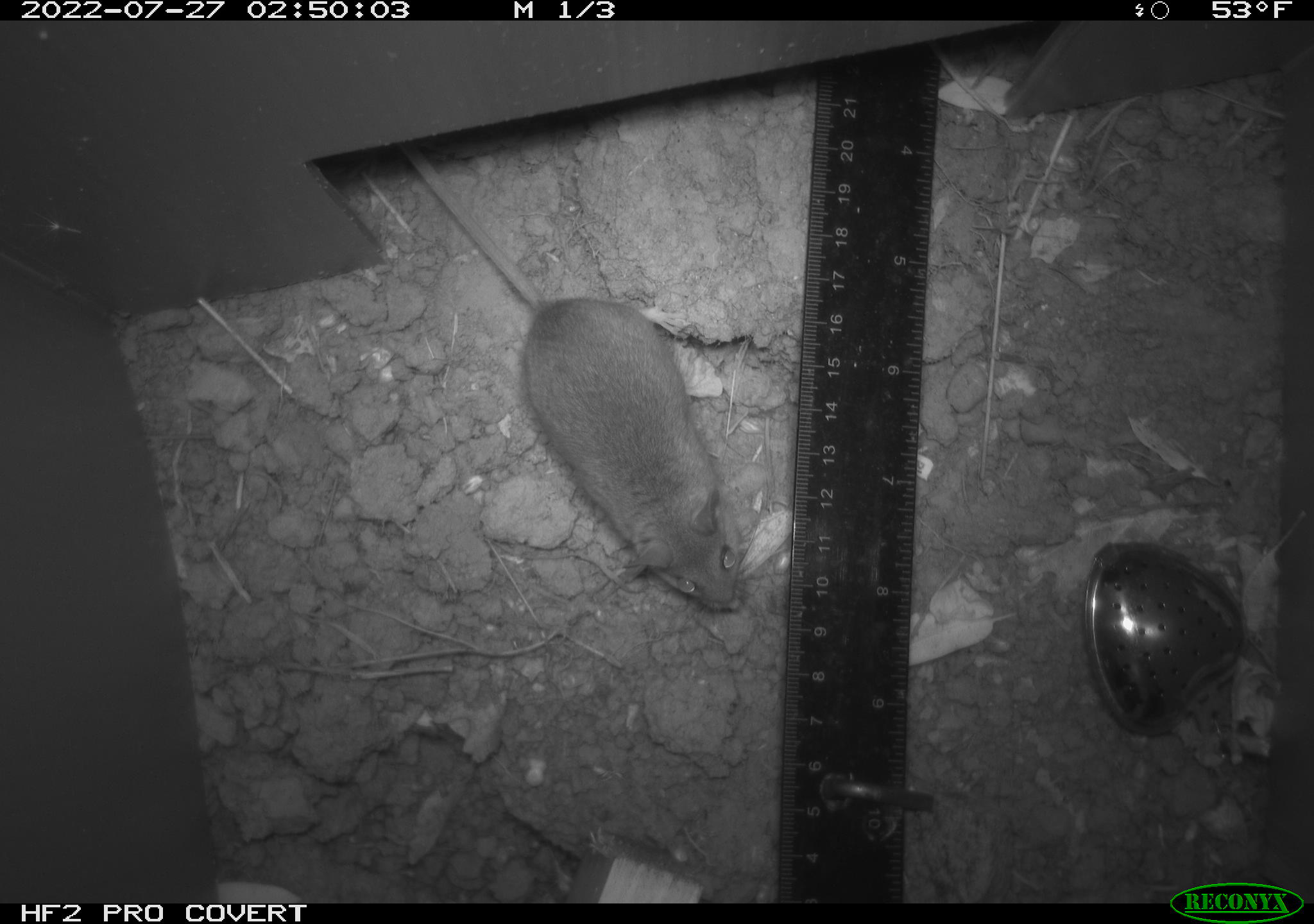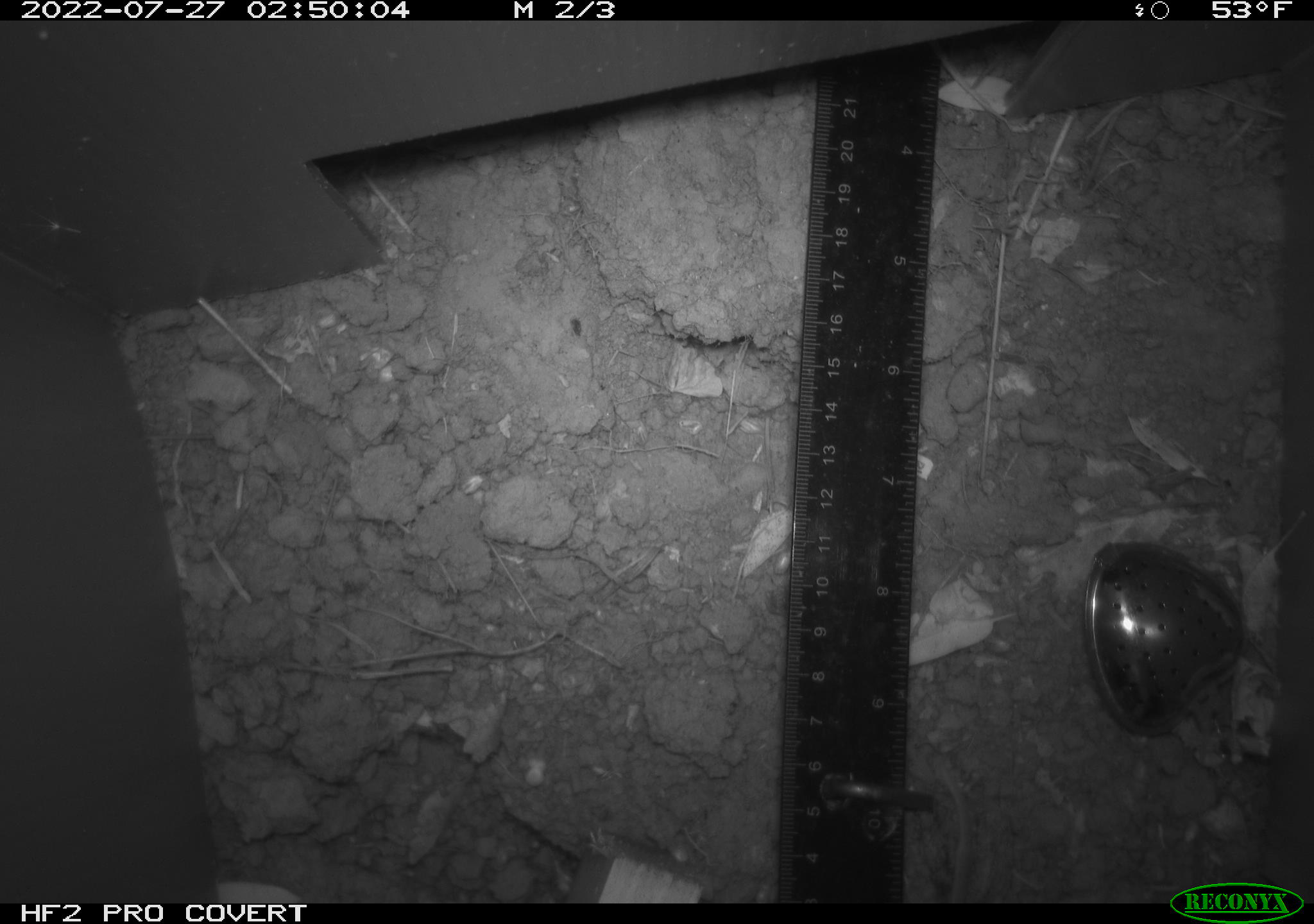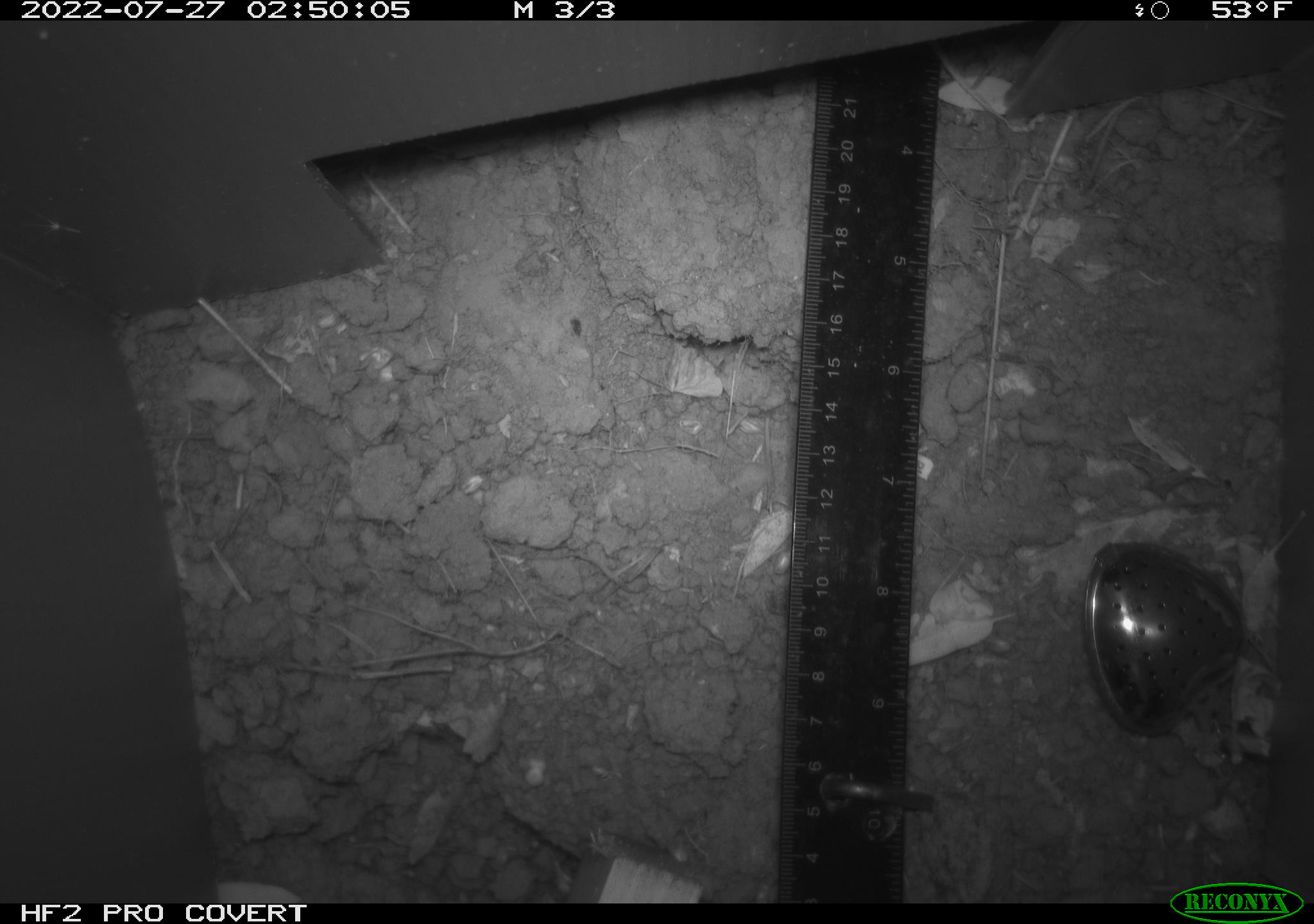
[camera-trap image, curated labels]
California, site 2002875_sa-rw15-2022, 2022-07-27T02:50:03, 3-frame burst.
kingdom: Animalia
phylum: Chordata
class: Mammalia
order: Rodentia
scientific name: Rodentia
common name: rodent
Rodent (Rodentia).